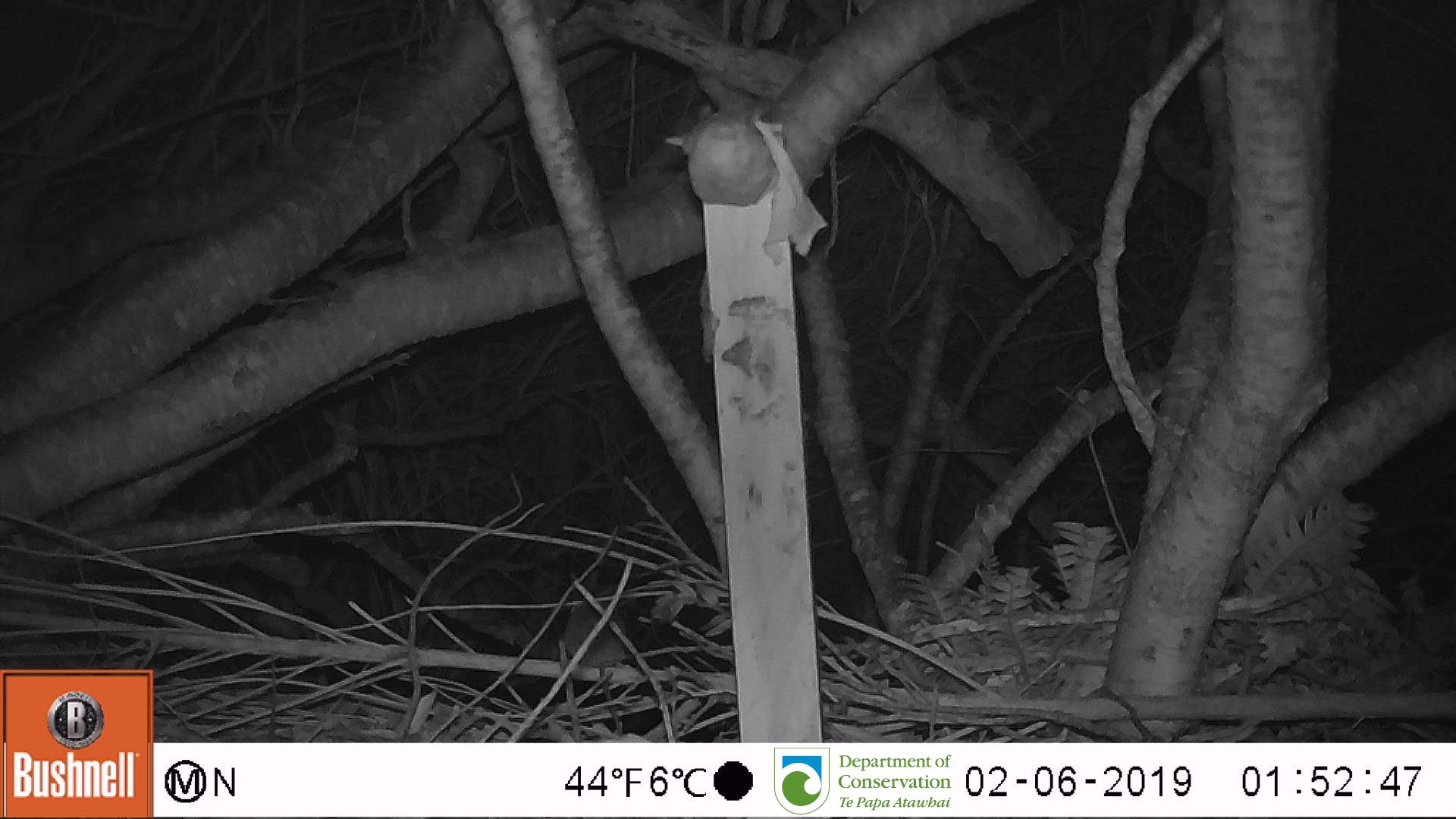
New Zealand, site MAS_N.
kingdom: Animalia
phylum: Chordata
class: Mammalia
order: Rodentia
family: Muridae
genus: Mus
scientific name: Mus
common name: mouse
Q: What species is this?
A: Mouse (Mus).